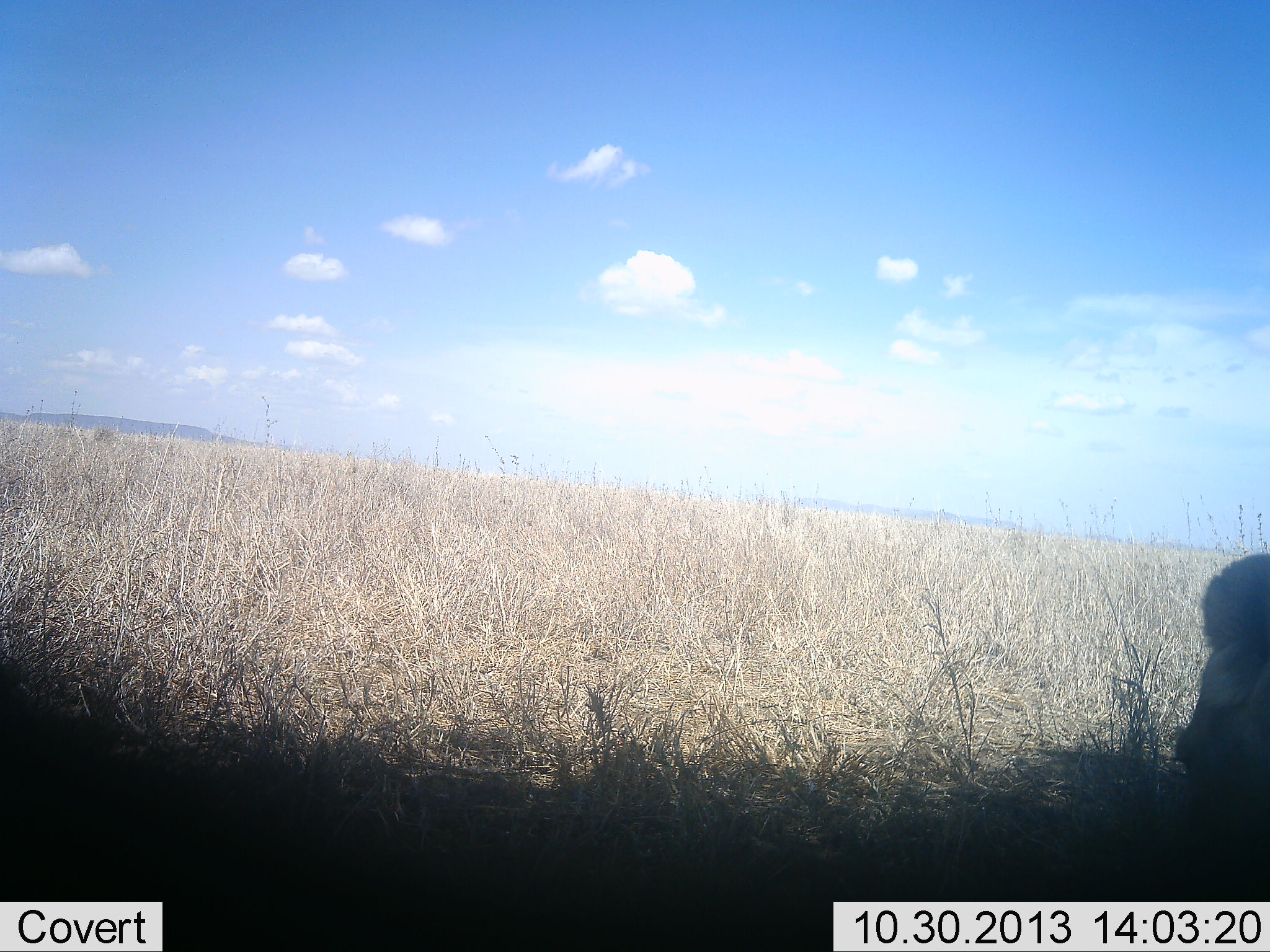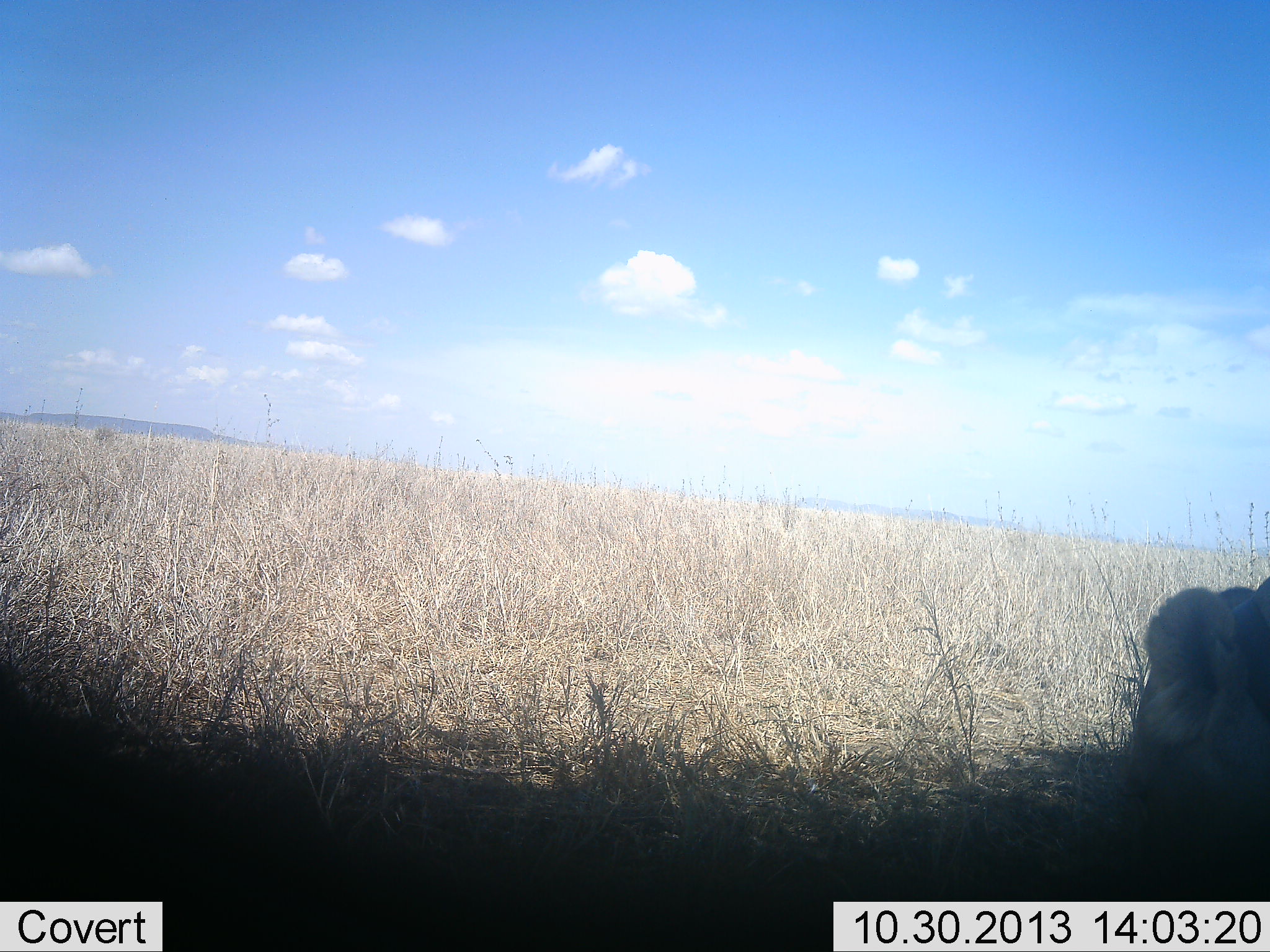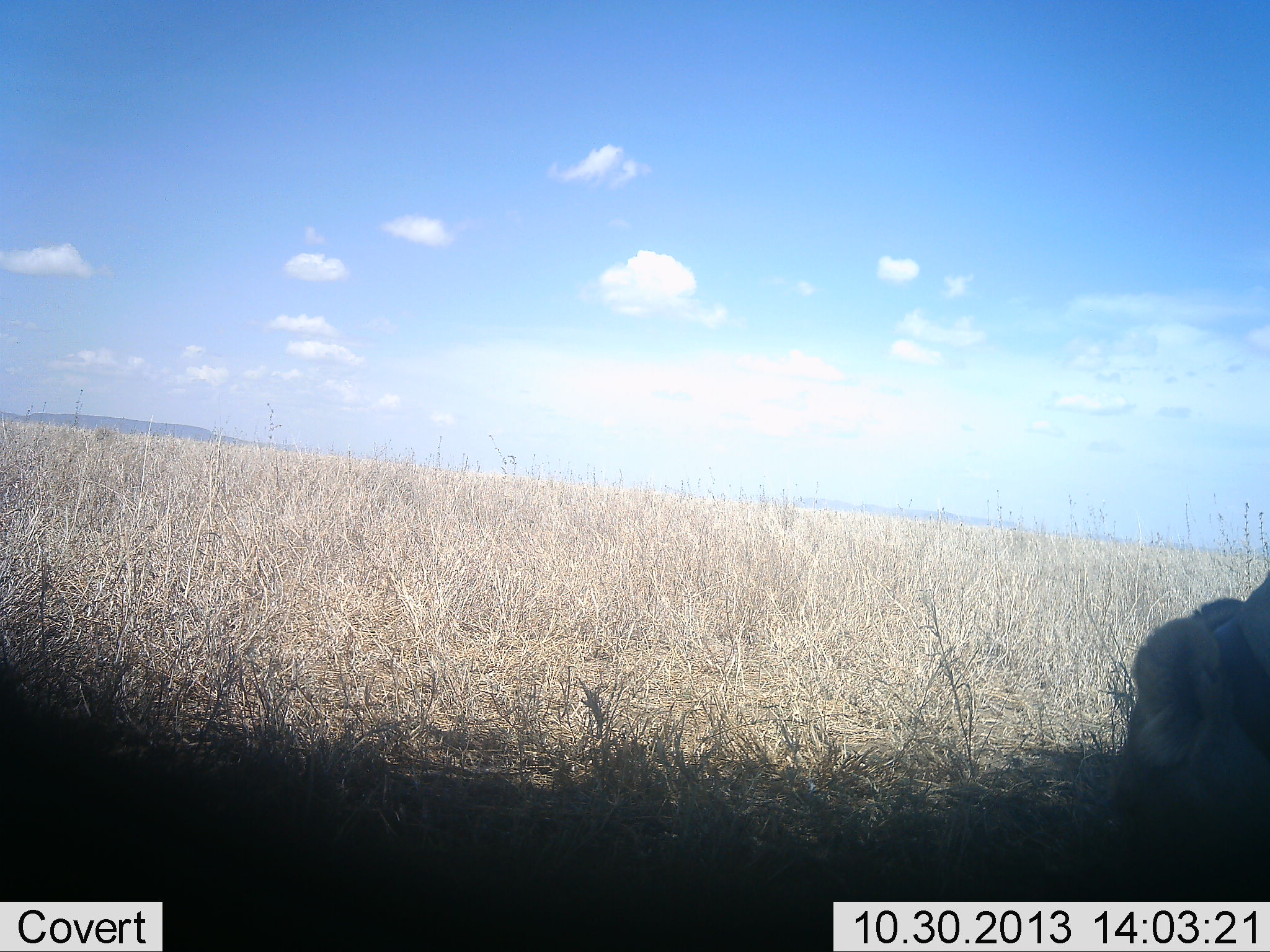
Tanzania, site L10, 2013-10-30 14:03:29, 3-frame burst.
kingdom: Animalia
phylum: Chordata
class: Mammalia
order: Carnivora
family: Felidae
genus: Panthera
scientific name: Panthera leo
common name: lion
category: lionfemale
Lionfemale (lion) (Panthera leo), count 1. Behavior (volunteer vote fractions): standing 55%, resting 9%, moving 27%, interacting 0%. Young present (vote fraction): 0%. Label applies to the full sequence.